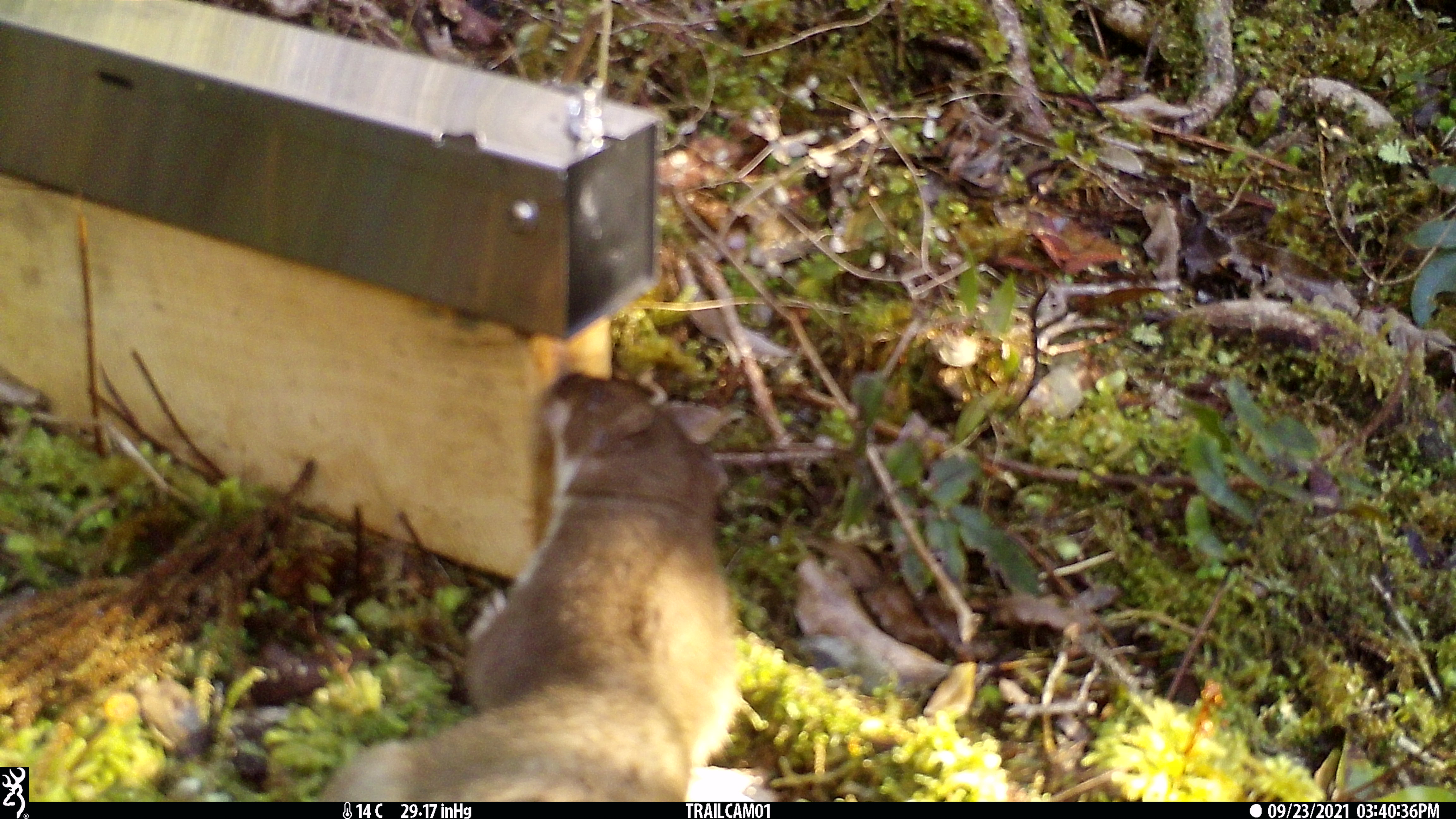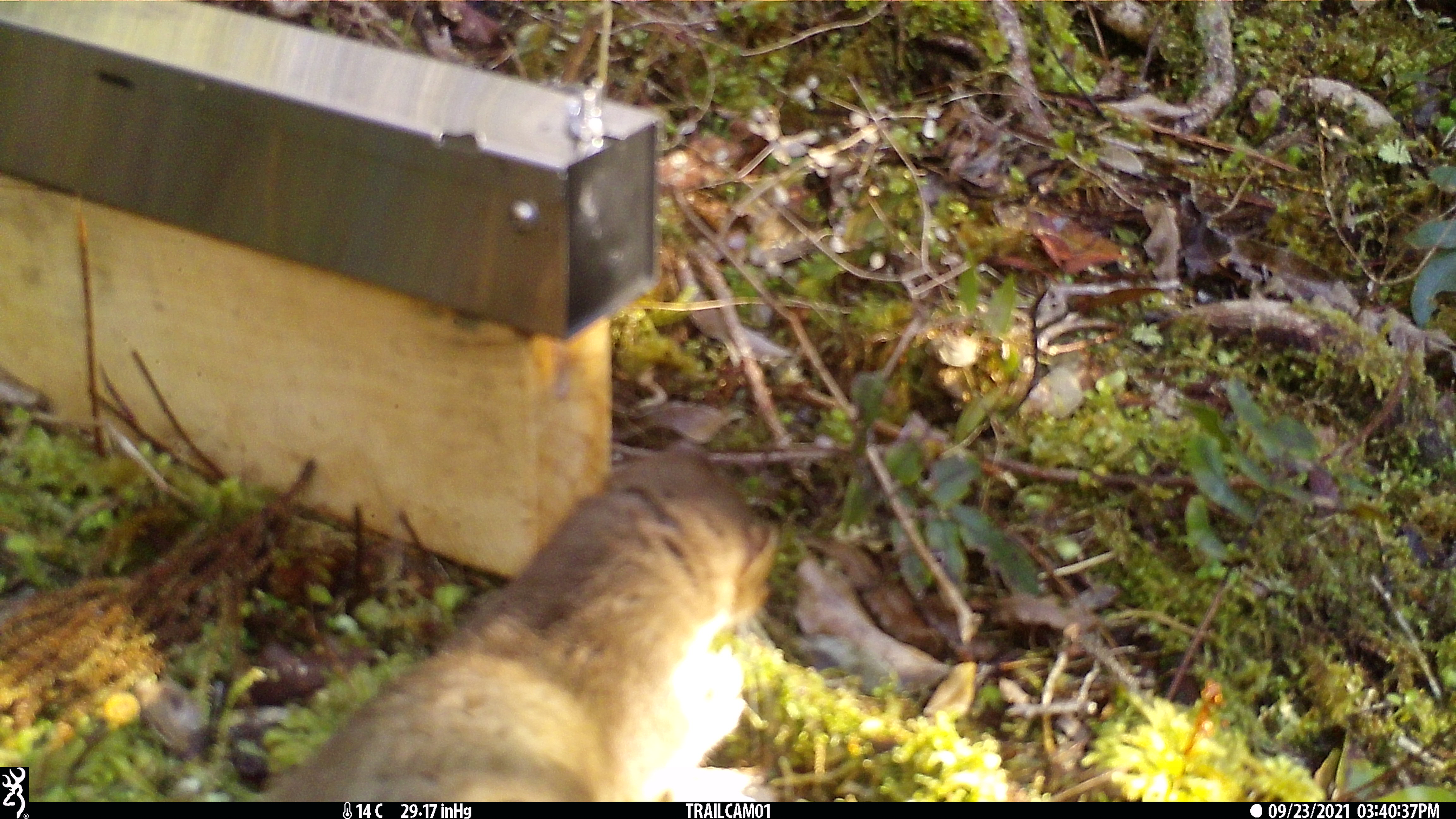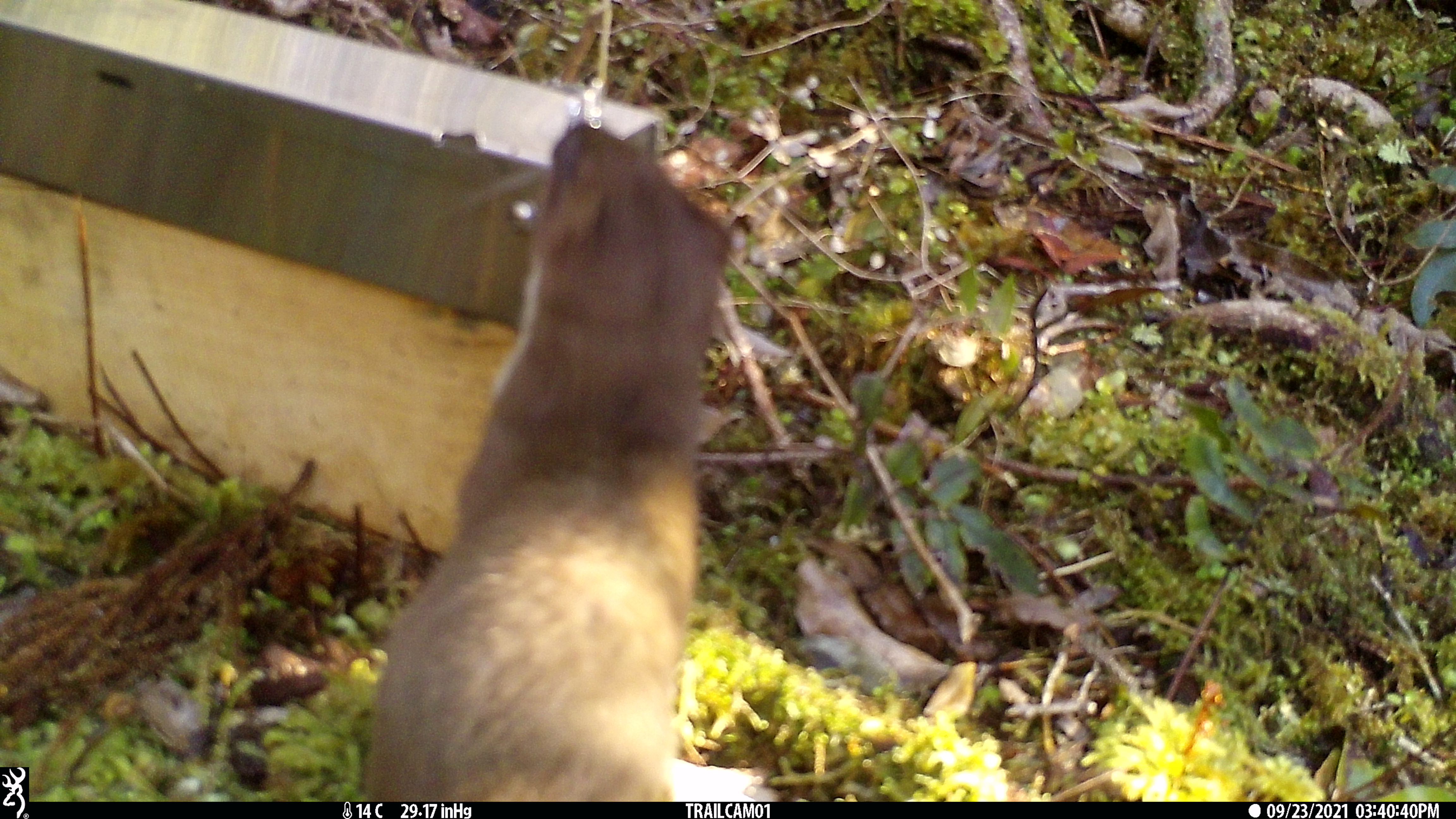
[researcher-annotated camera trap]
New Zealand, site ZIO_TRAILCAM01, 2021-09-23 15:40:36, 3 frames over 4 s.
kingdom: Animalia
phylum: Chordata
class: Mammalia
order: Carnivora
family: Mustelidae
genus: Mustela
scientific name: Mustela erminea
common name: stoat